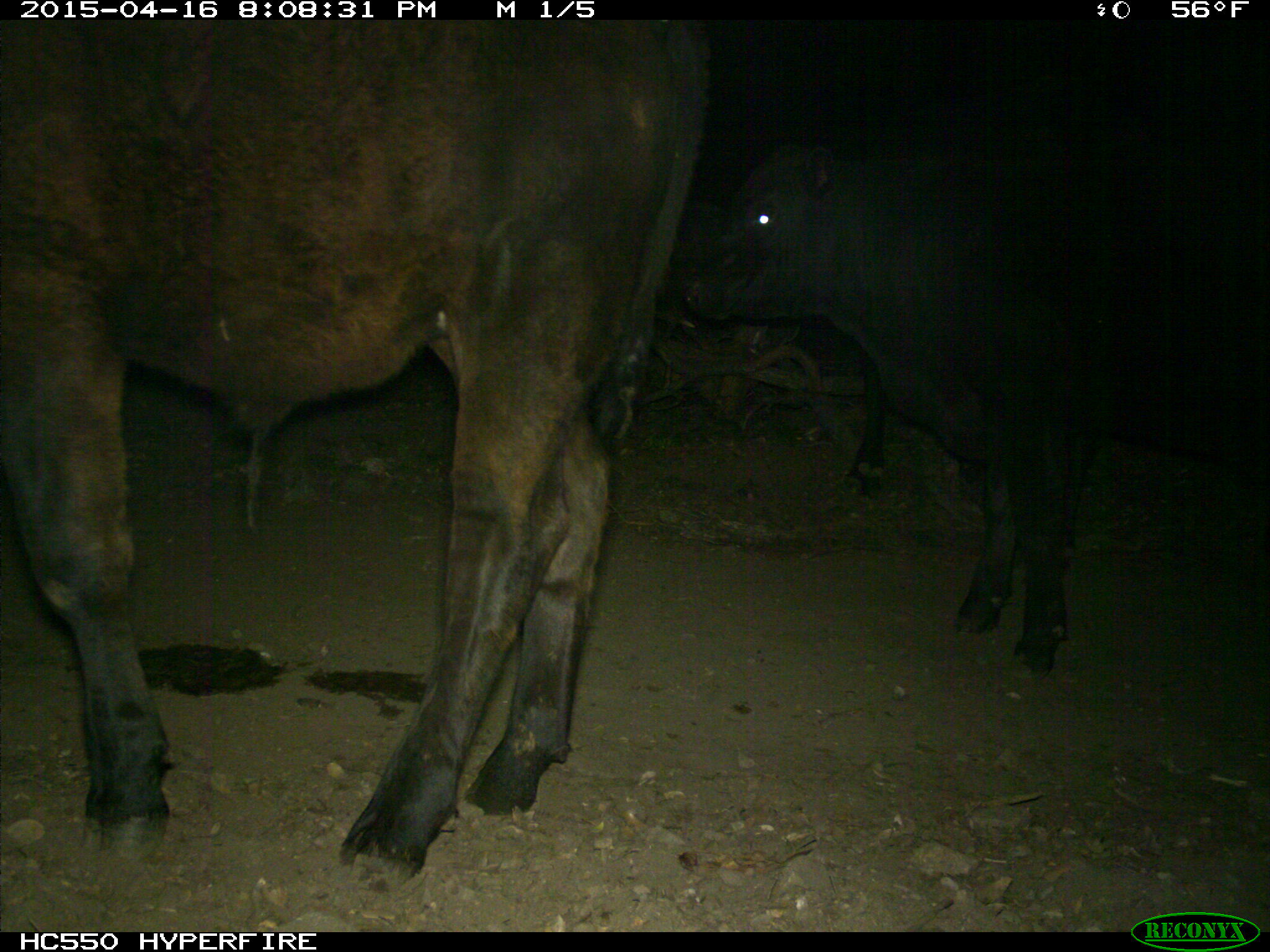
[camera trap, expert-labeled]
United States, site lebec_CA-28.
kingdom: Animalia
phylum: Chordata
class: Mammalia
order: Artiodactyla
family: Bovidae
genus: Bos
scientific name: Bos taurus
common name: domestic cow